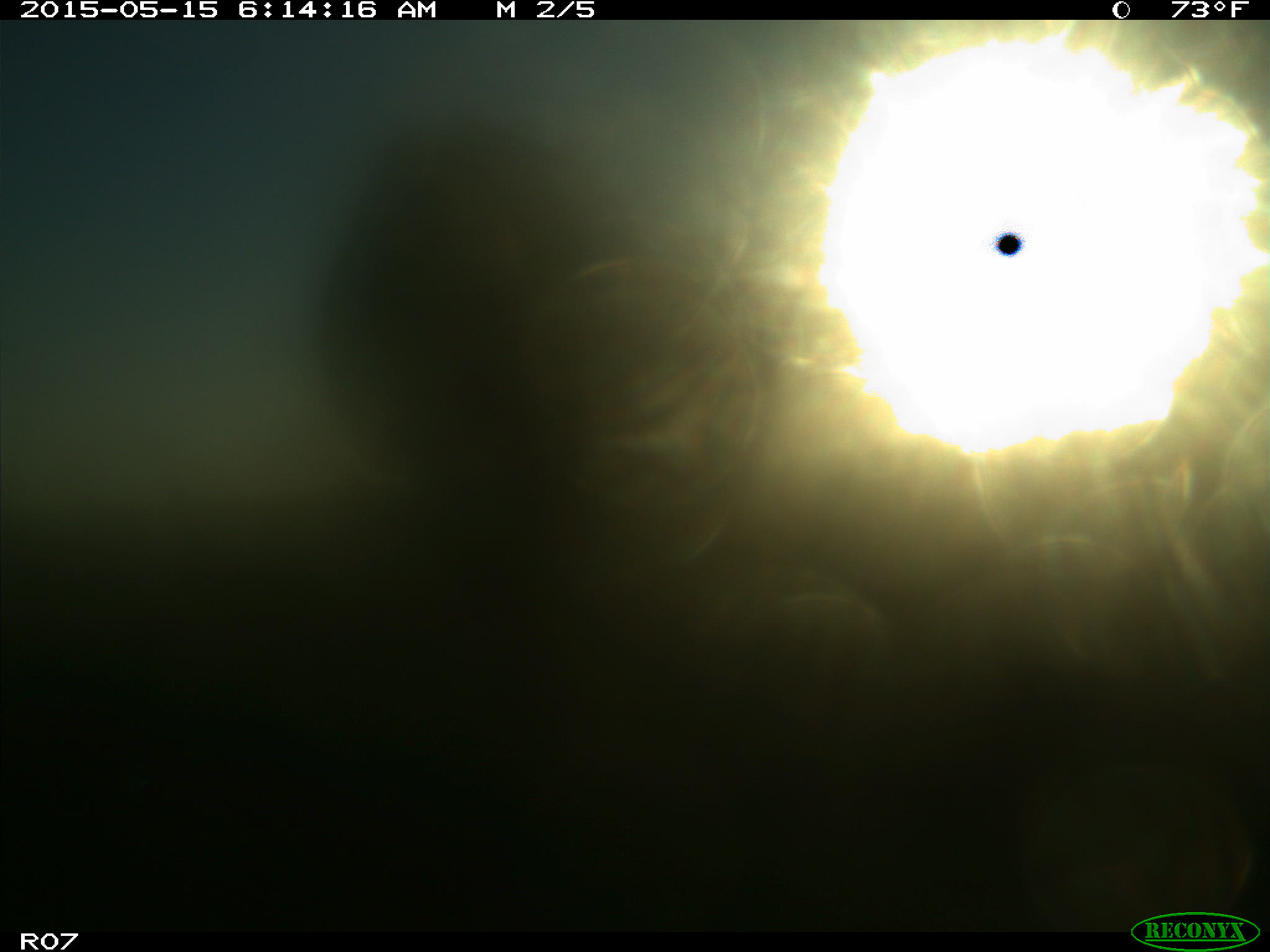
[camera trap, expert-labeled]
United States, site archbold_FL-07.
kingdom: Animalia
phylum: Chordata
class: Mammalia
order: Artiodactyla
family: Bovidae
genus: Bos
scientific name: Bos taurus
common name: domestic cow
Bos taurus (domestic cow).